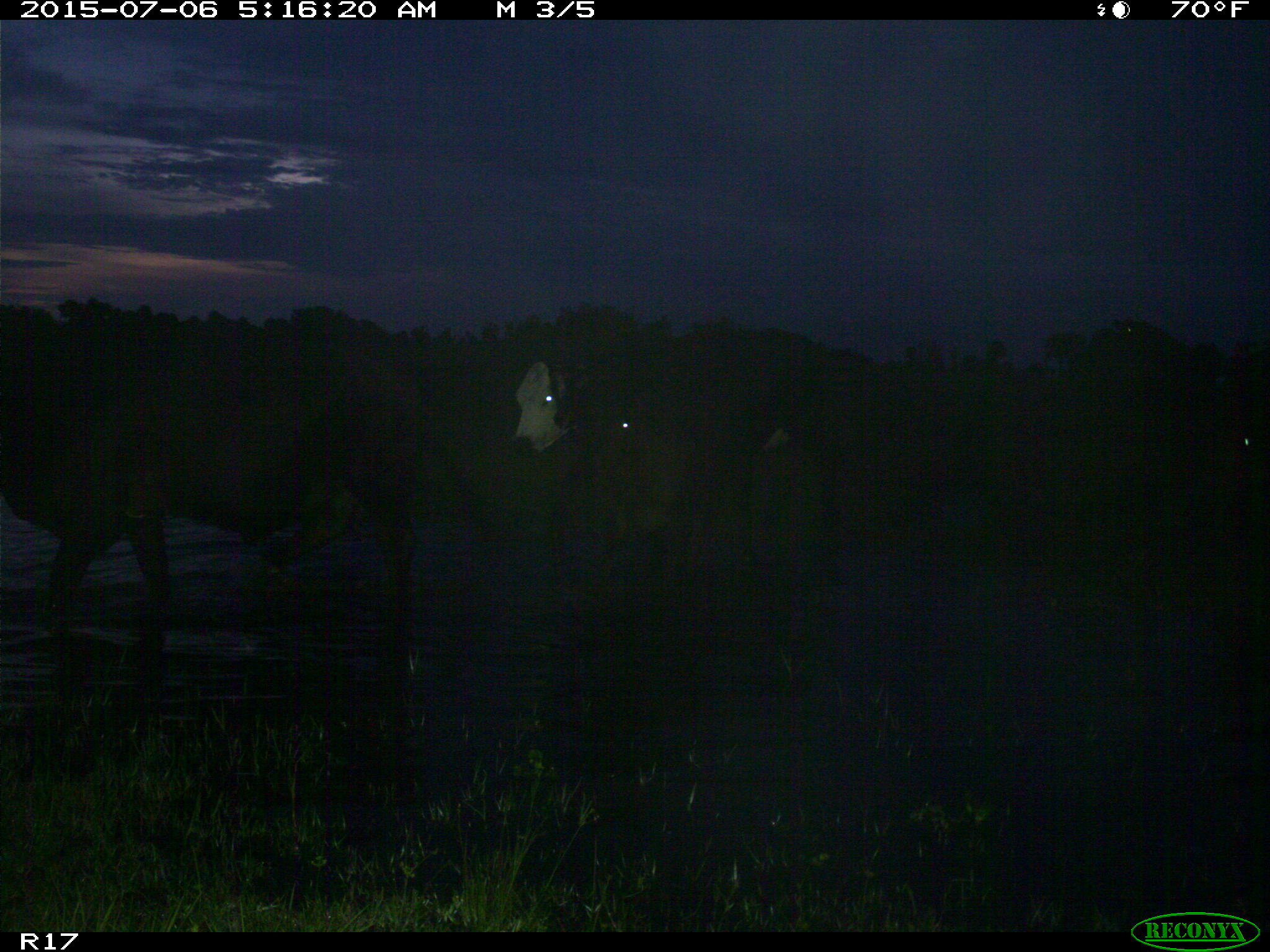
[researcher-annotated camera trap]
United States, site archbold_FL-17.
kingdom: Animalia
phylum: Chordata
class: Mammalia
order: Artiodactyla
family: Bovidae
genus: Bos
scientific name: Bos taurus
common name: domestic cow